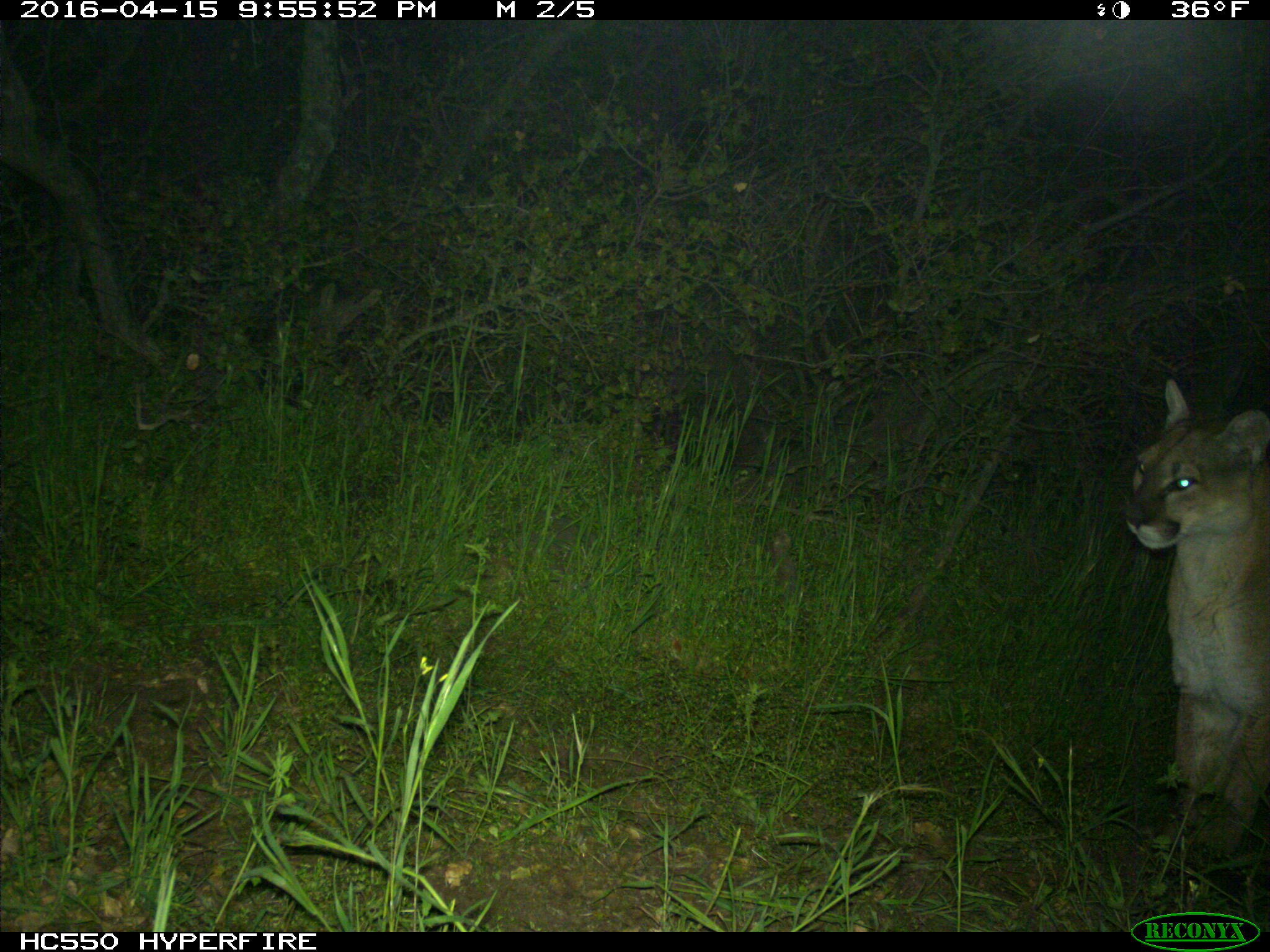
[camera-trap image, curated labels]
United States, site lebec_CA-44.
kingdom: Animalia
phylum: Chordata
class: Mammalia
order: Carnivora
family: Felidae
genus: Puma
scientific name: Puma concolor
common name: mountain lion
Puma concolor (mountain lion).